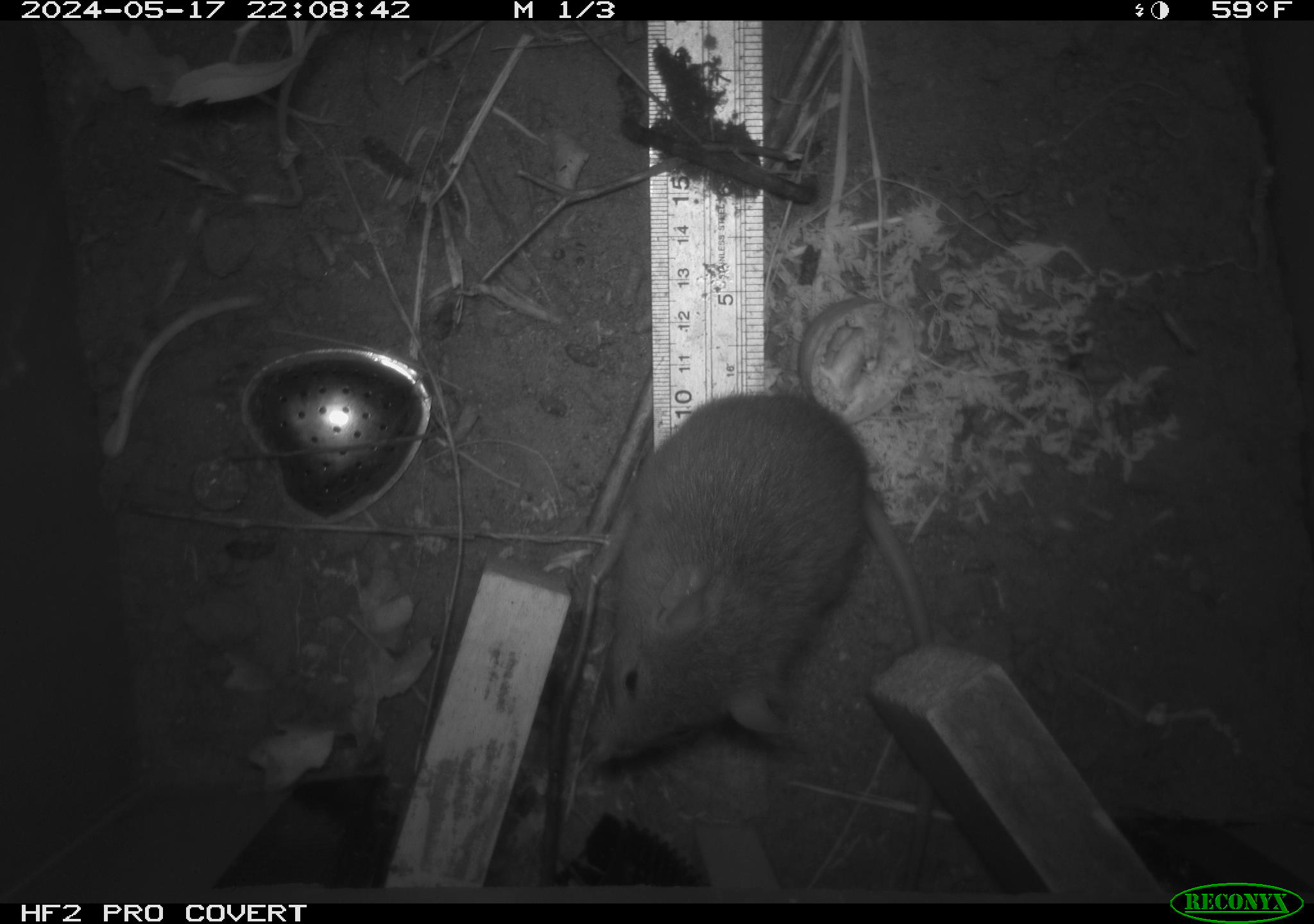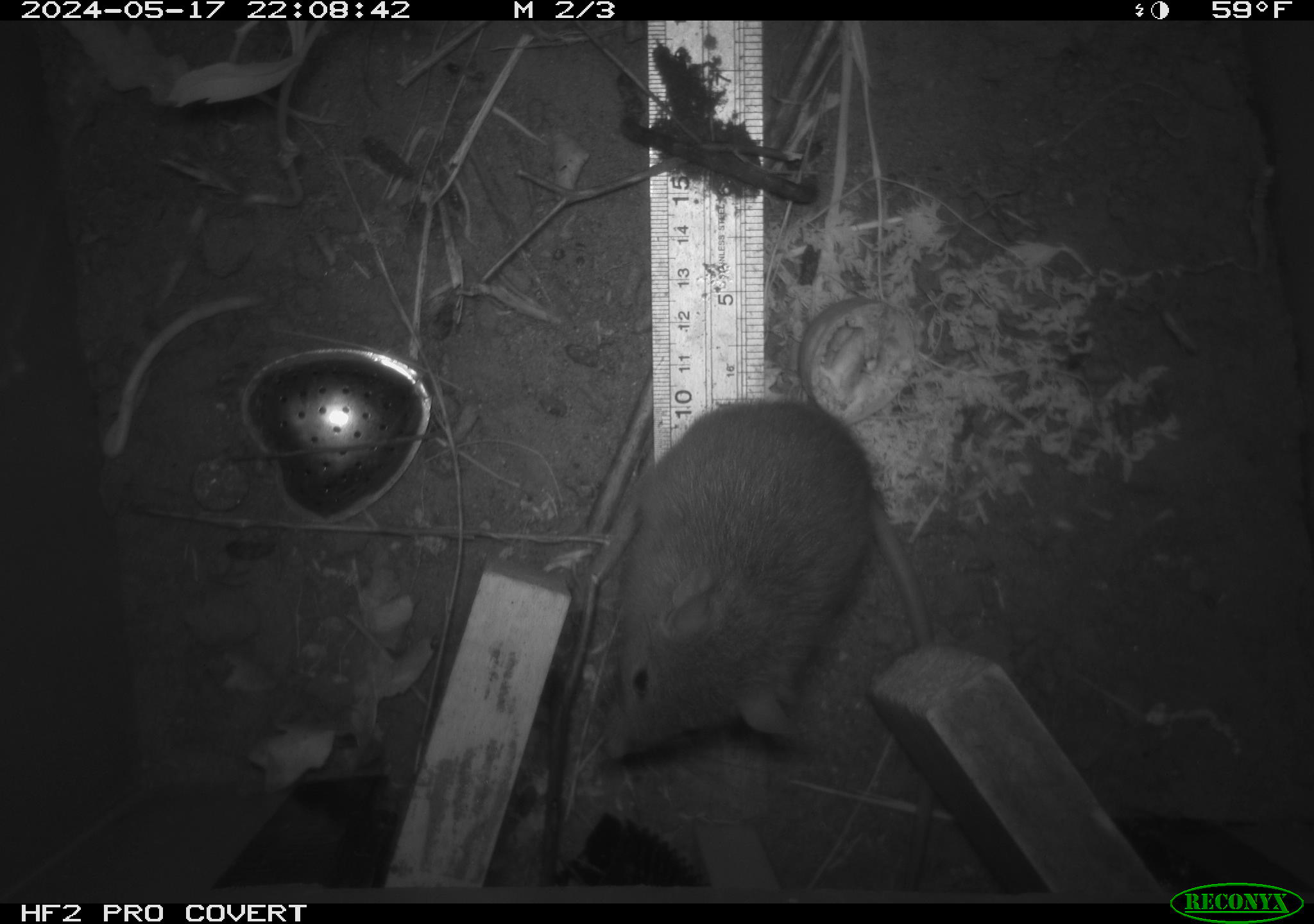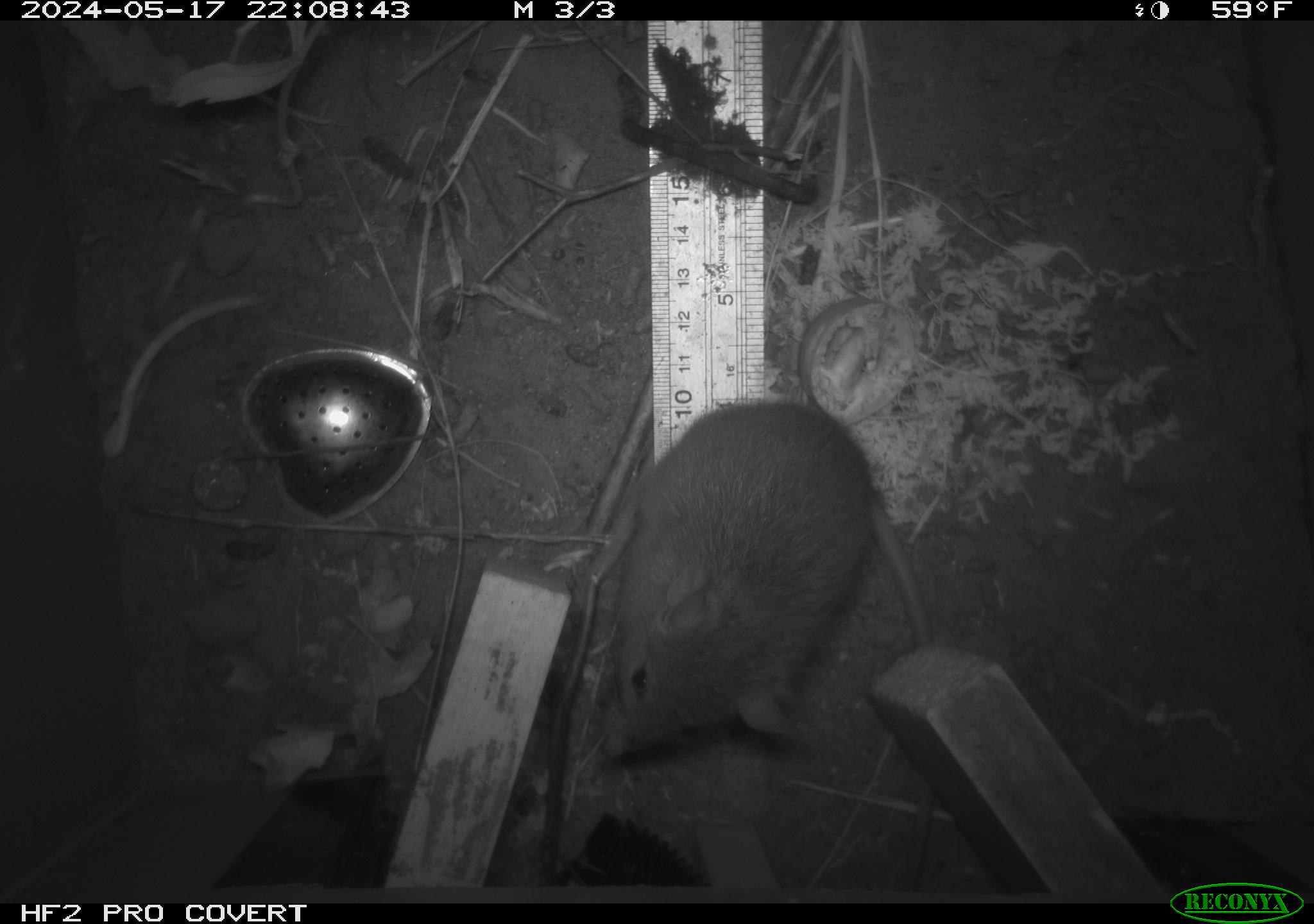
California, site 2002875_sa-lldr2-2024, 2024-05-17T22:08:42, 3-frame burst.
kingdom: Animalia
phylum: Chordata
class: Mammalia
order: Rodentia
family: Muridae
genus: Rattus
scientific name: Rattus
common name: rat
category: rattus species